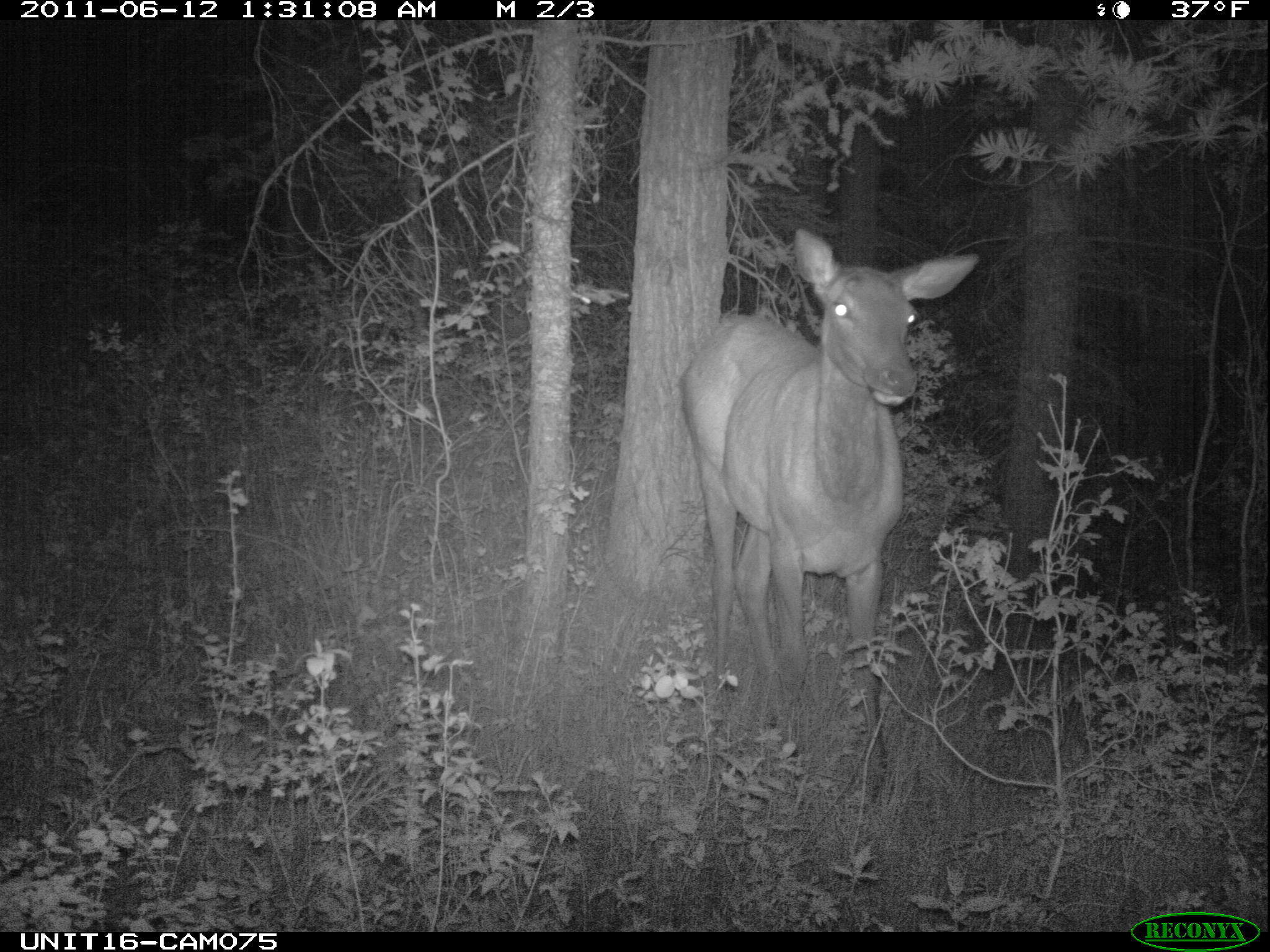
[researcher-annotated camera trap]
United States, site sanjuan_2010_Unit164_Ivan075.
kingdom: Animalia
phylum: Chordata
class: Mammalia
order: Artiodactyla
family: Cervidae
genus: Cervus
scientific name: Cervus elaphus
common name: red deer